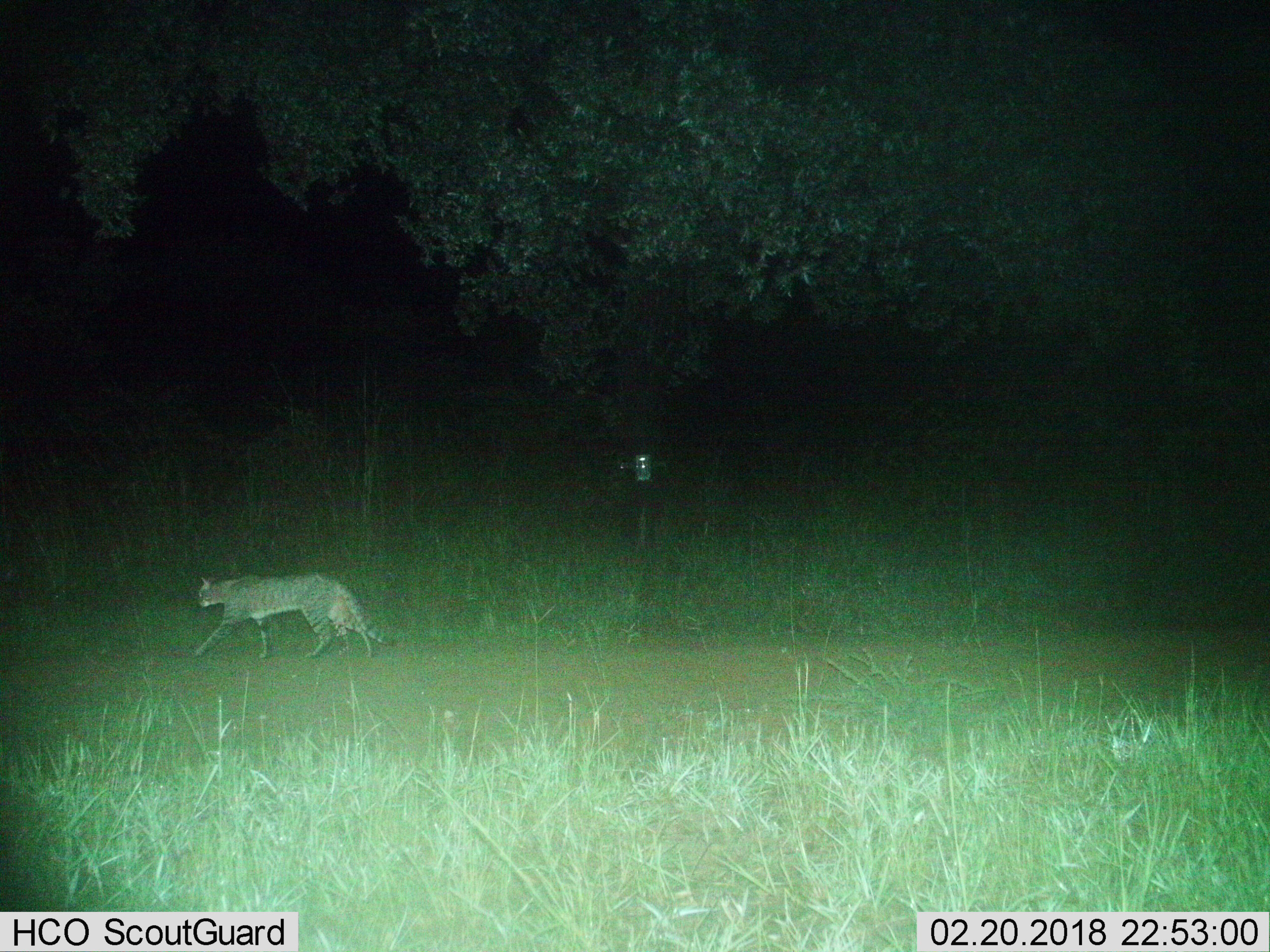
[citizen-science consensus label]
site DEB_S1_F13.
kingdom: Animalia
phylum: Chordata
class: Mammalia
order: Carnivora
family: Felidae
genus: Felis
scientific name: Felis lybica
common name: african wild cat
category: africanwildcat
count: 1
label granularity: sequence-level